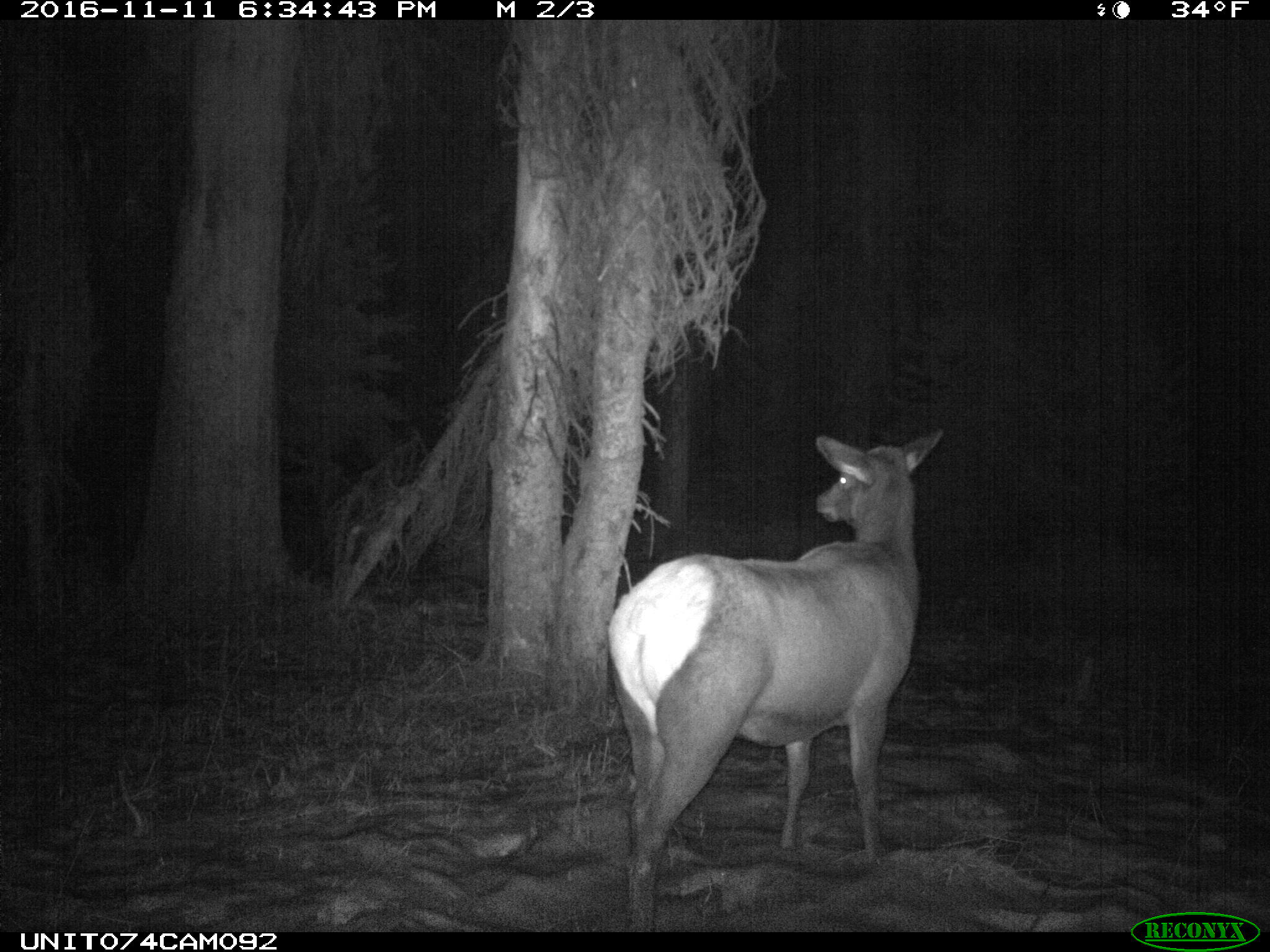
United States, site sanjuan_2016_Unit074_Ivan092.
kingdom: Animalia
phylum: Chordata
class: Mammalia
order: Artiodactyla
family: Cervidae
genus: Cervus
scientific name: Cervus elaphus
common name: red deer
Cervus elaphus (red deer).